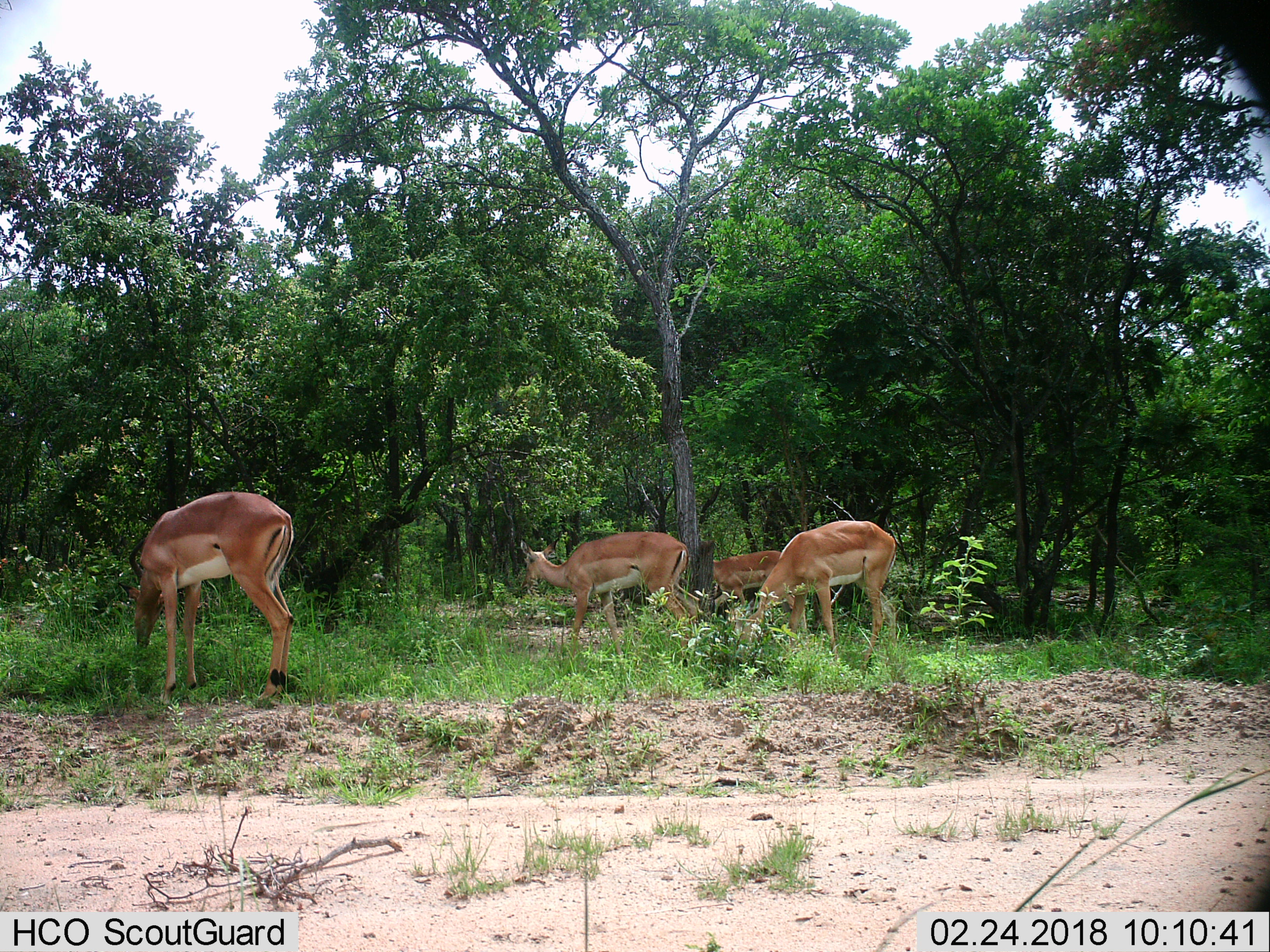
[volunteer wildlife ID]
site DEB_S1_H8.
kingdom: Animalia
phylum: Chordata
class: Mammalia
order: Artiodactyla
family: Bovidae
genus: Aepyceros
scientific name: Aepyceros melampus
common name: impala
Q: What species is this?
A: Impala (Aepyceros melampus).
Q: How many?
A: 4.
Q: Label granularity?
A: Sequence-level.